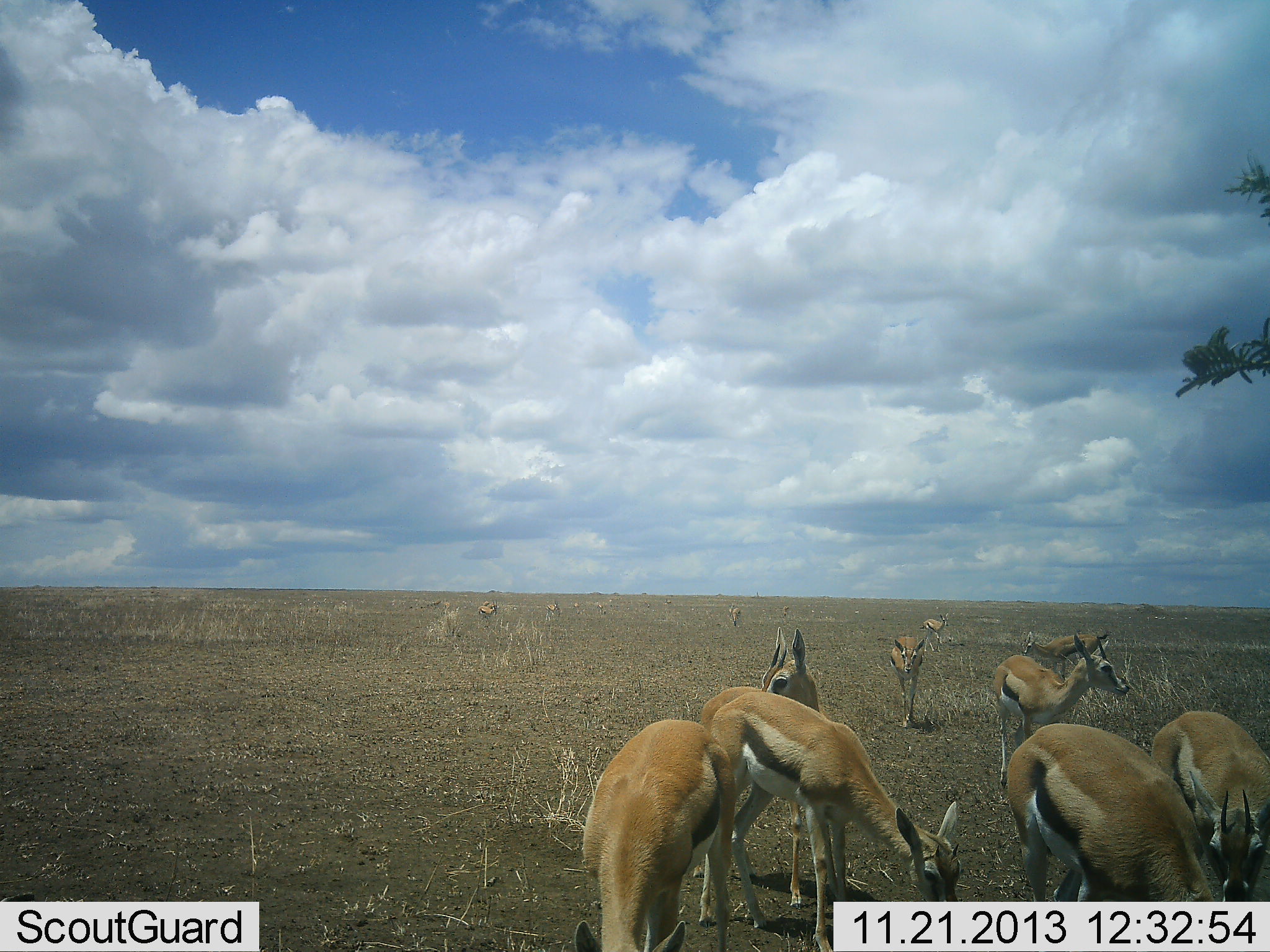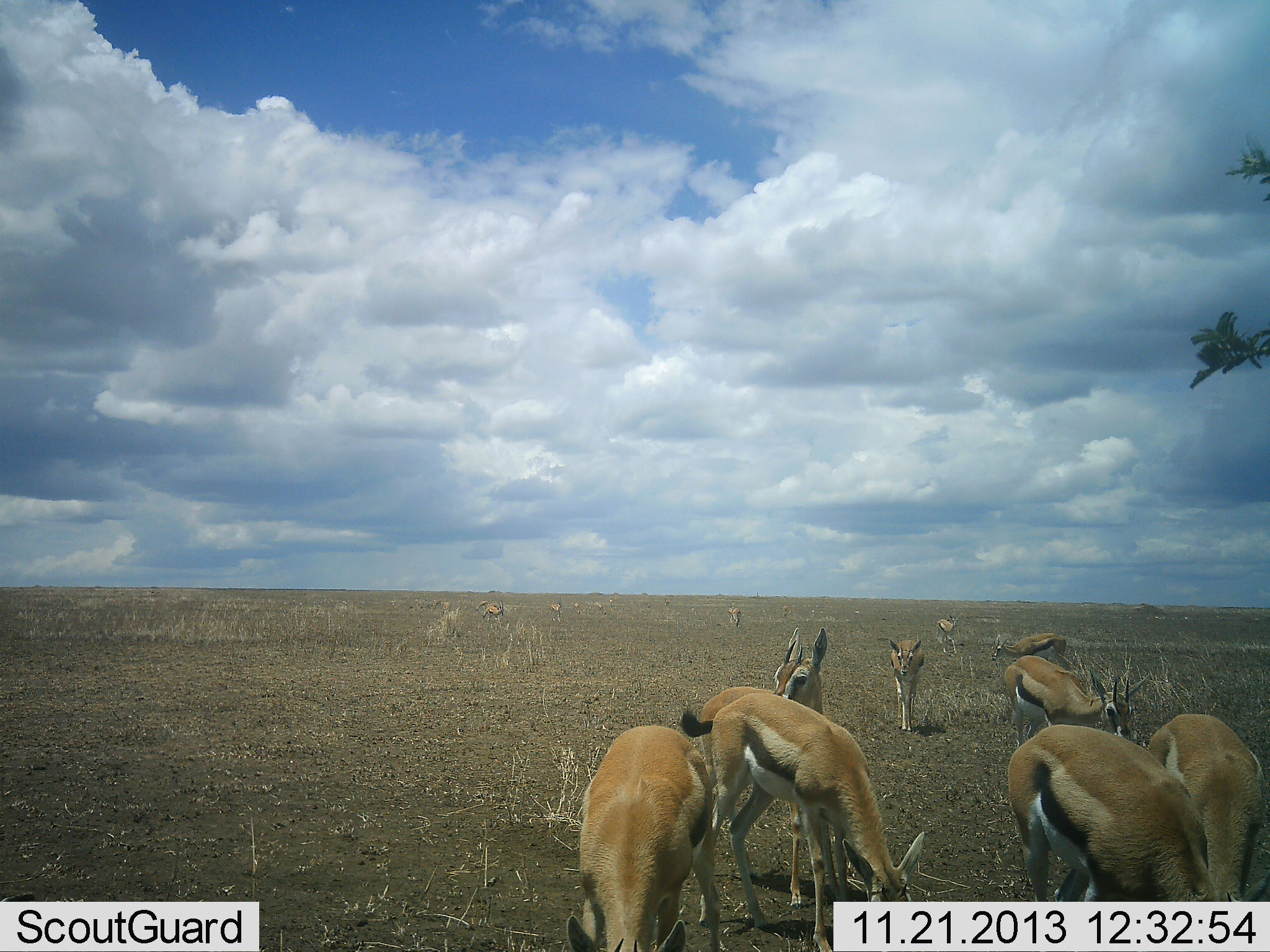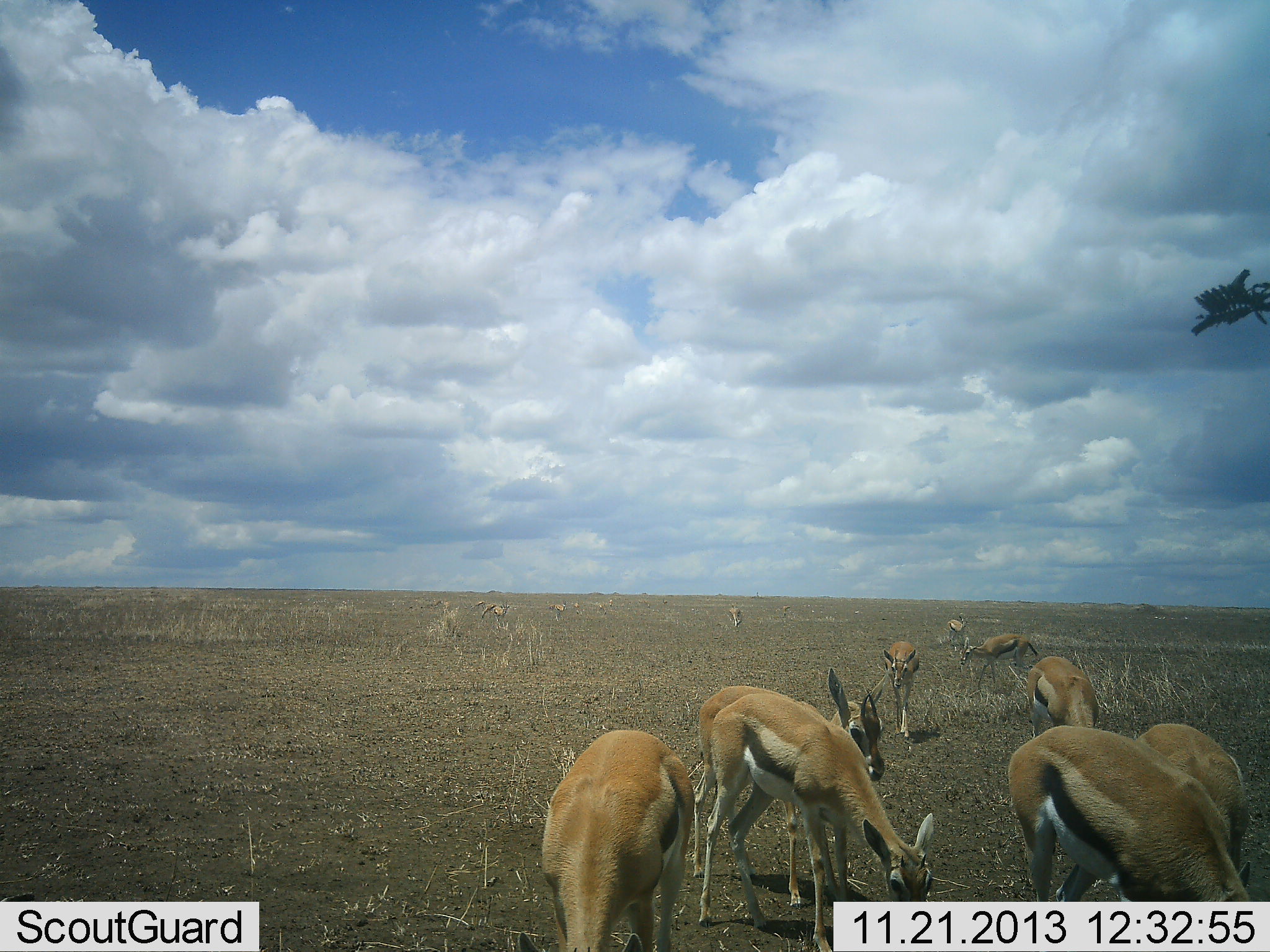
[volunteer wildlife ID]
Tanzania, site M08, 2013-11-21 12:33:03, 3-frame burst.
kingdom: Animalia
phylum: Chordata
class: Mammalia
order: Artiodactyla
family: Bovidae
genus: Eudorcas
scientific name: Eudorcas thomsonii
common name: thomson's gazelle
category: gazellethomsons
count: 11-50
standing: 80%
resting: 0%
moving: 60%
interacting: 0%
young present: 0%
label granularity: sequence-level